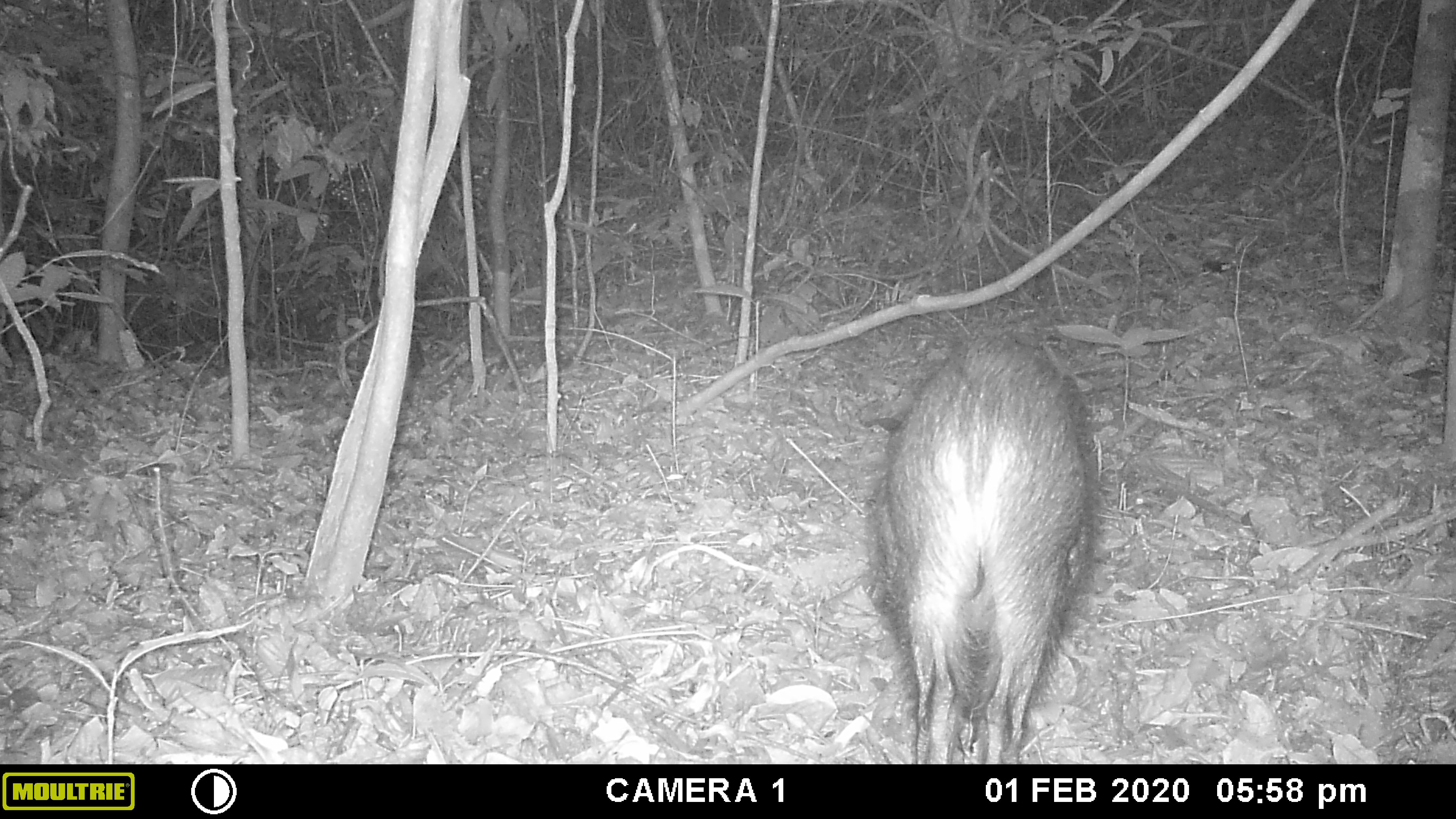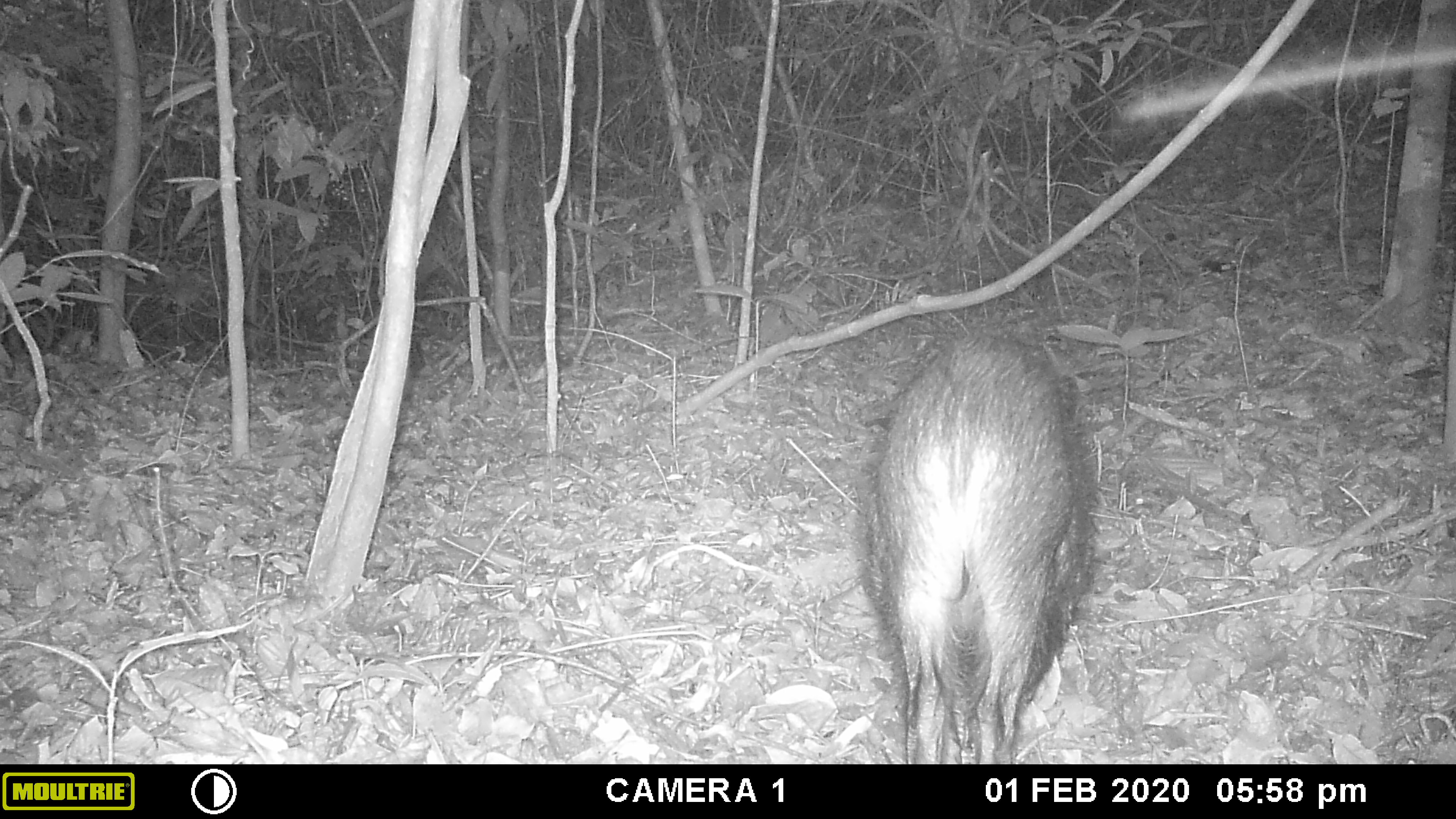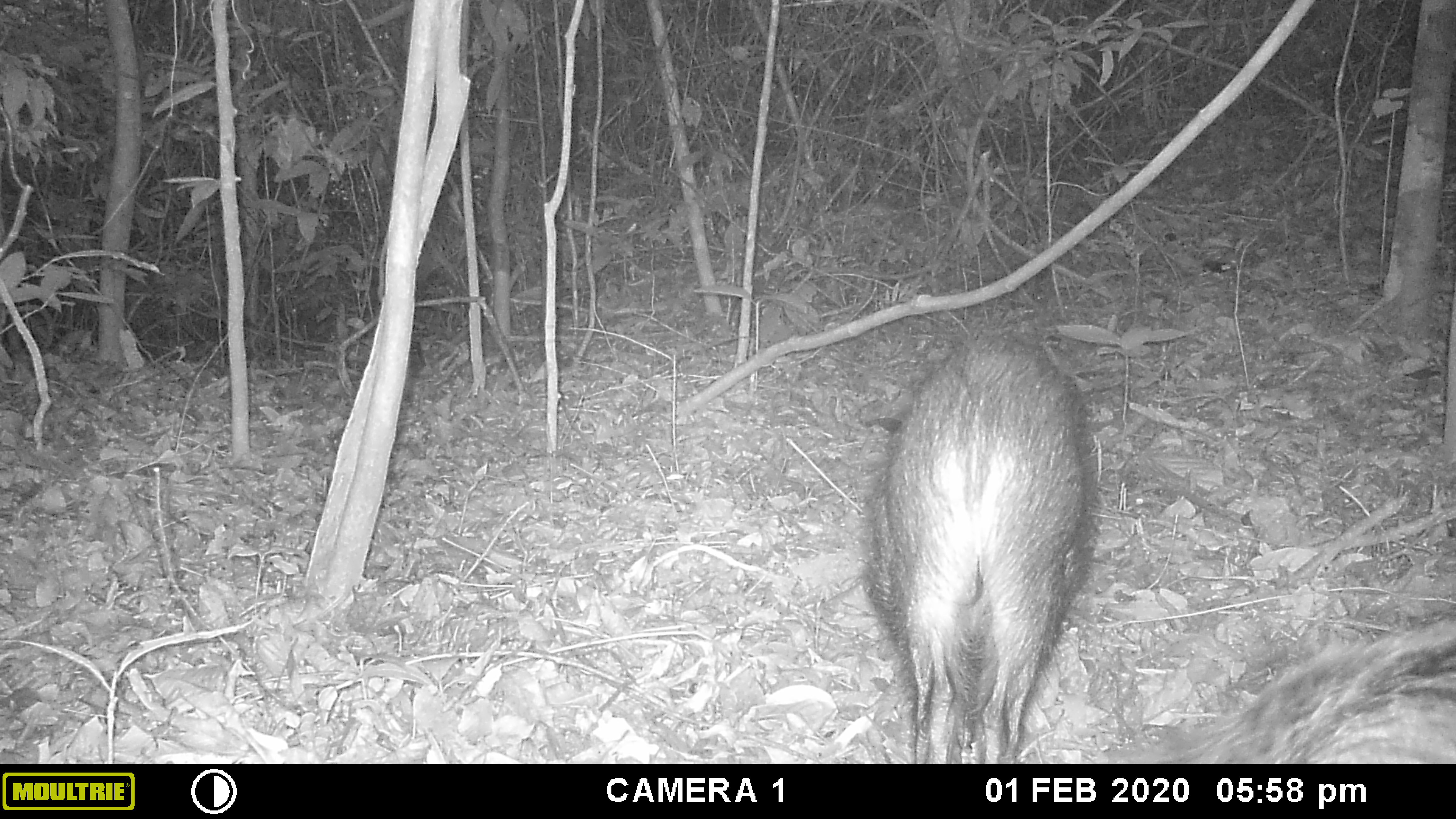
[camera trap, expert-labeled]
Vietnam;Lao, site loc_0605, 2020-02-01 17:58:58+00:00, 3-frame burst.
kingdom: Animalia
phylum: Chordata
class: Mammalia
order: Artiodactyla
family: Suidae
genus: Sus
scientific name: Sus scrofa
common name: eurasian wild pig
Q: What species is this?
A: Eurasian wild pig (Sus scrofa).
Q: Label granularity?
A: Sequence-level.